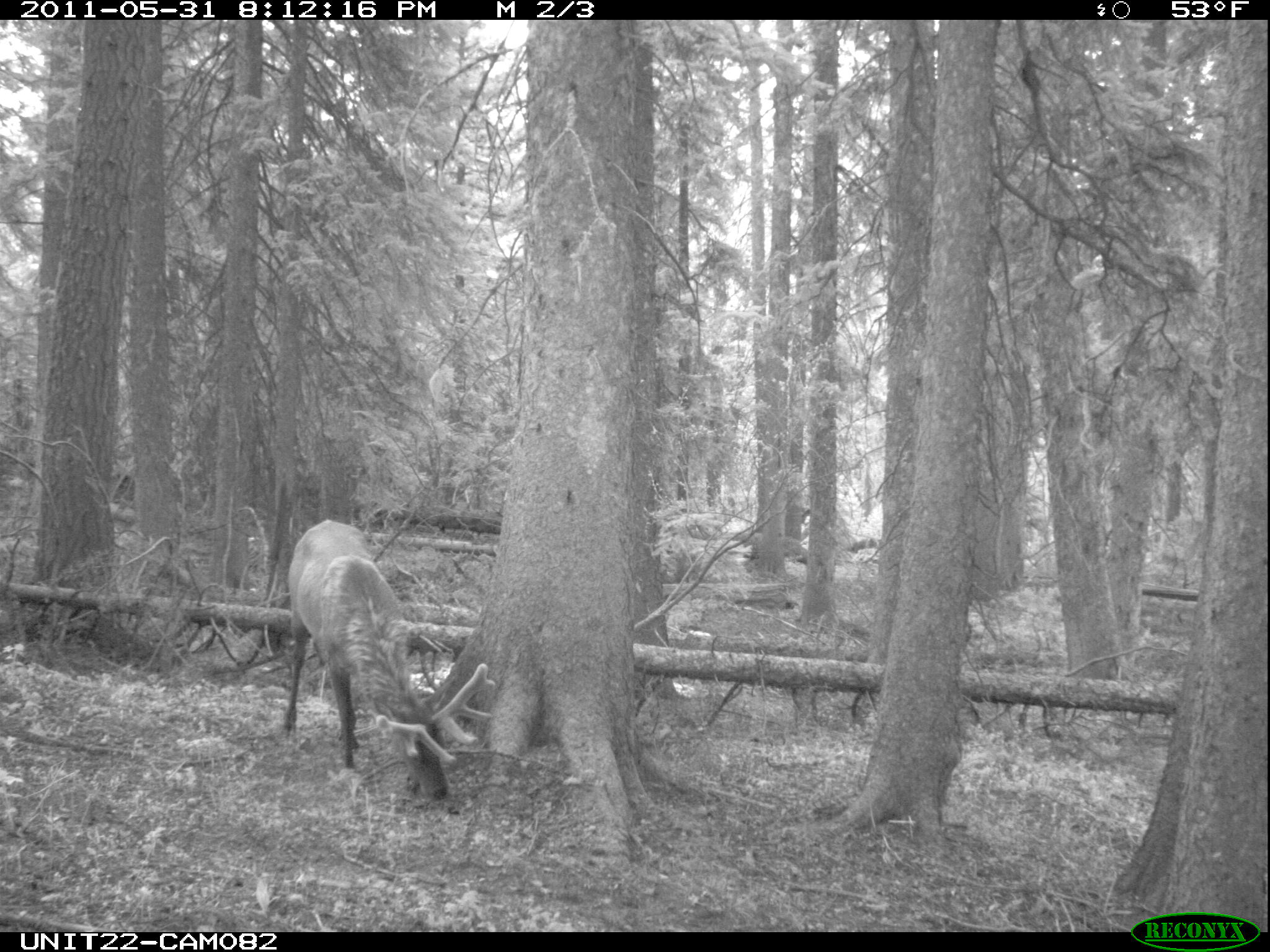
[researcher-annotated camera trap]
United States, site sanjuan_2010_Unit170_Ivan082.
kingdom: Animalia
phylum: Chordata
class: Mammalia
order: Artiodactyla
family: Cervidae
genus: Cervus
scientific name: Cervus elaphus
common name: red deer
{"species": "Cervus elaphus (red deer)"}